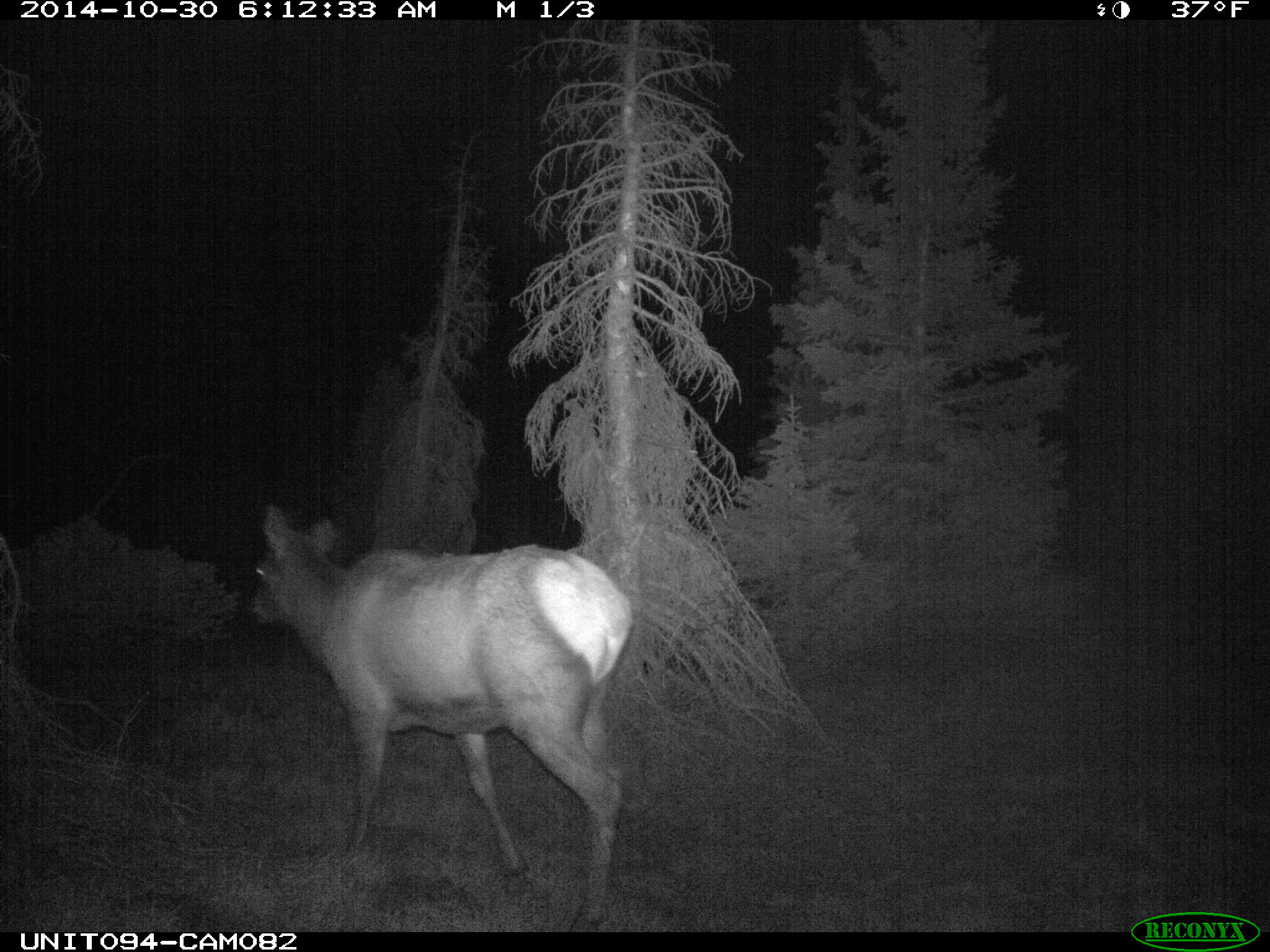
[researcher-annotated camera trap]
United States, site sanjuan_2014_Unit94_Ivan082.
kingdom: Animalia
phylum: Chordata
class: Mammalia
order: Artiodactyla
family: Cervidae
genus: Cervus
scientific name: Cervus elaphus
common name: red deer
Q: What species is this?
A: Cervus elaphus (red deer).